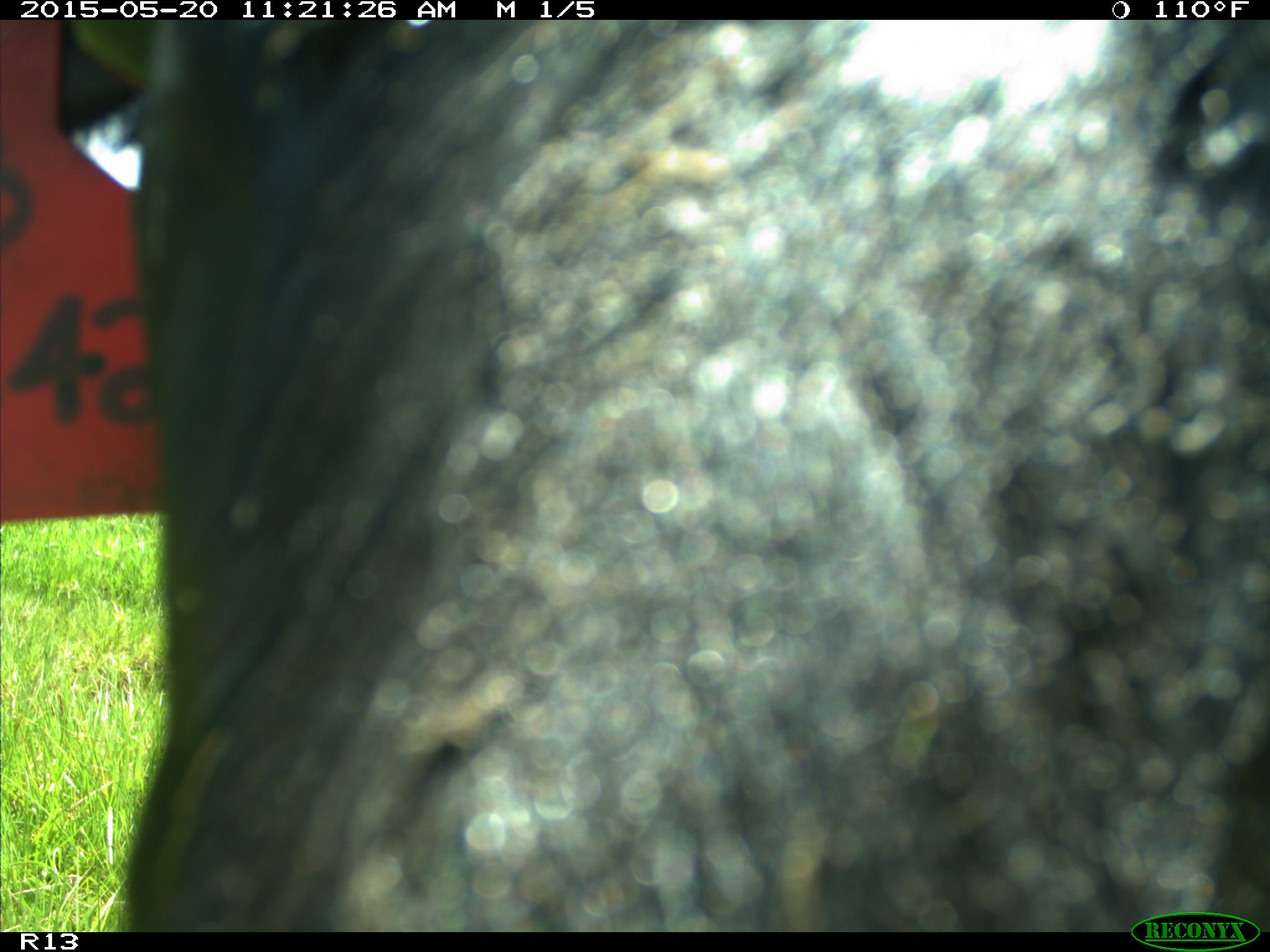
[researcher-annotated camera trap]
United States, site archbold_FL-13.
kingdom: Animalia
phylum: Chordata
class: Mammalia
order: Artiodactyla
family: Bovidae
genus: Bos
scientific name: Bos taurus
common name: domestic cow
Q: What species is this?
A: Bos taurus (domestic cow).